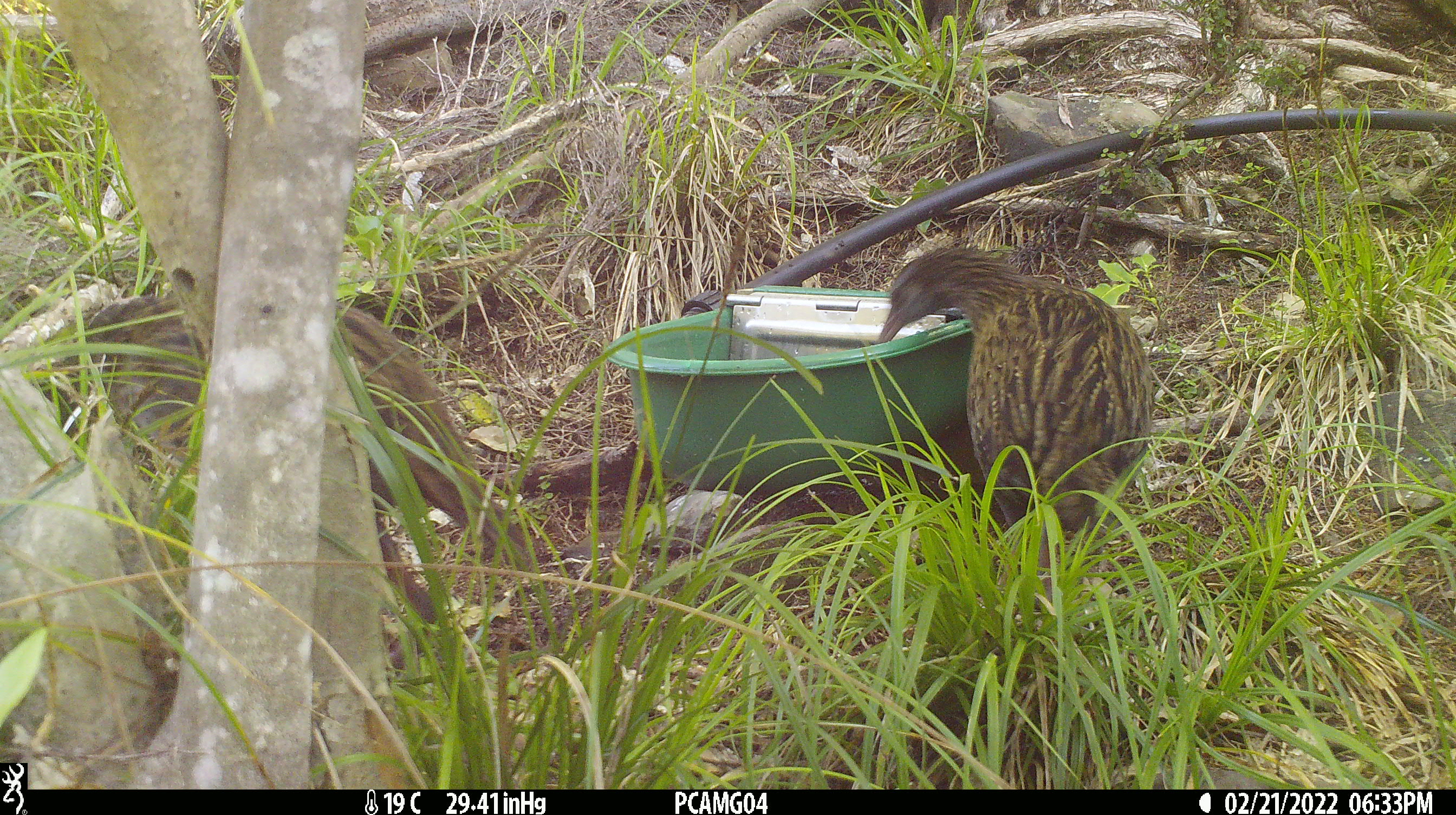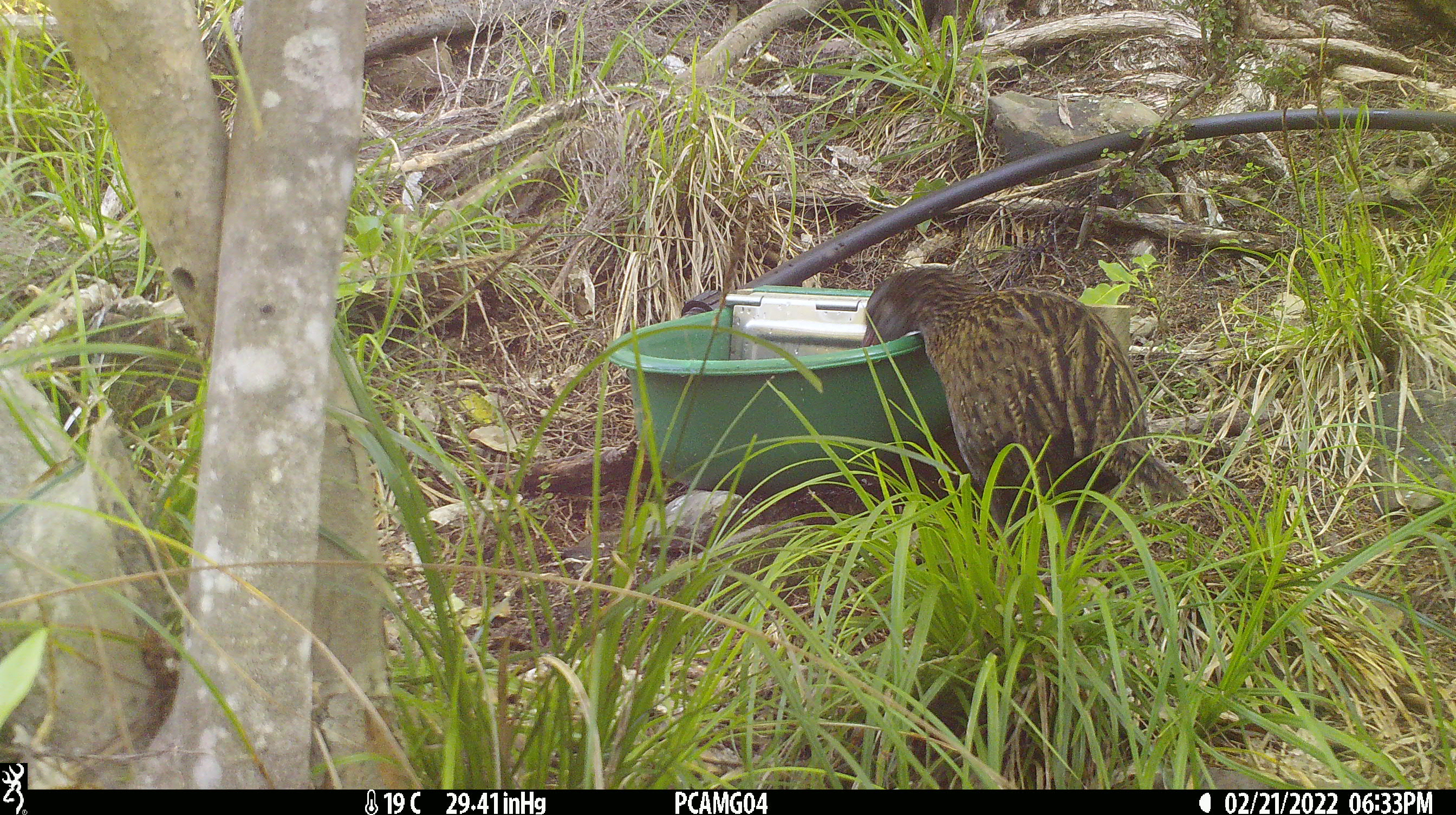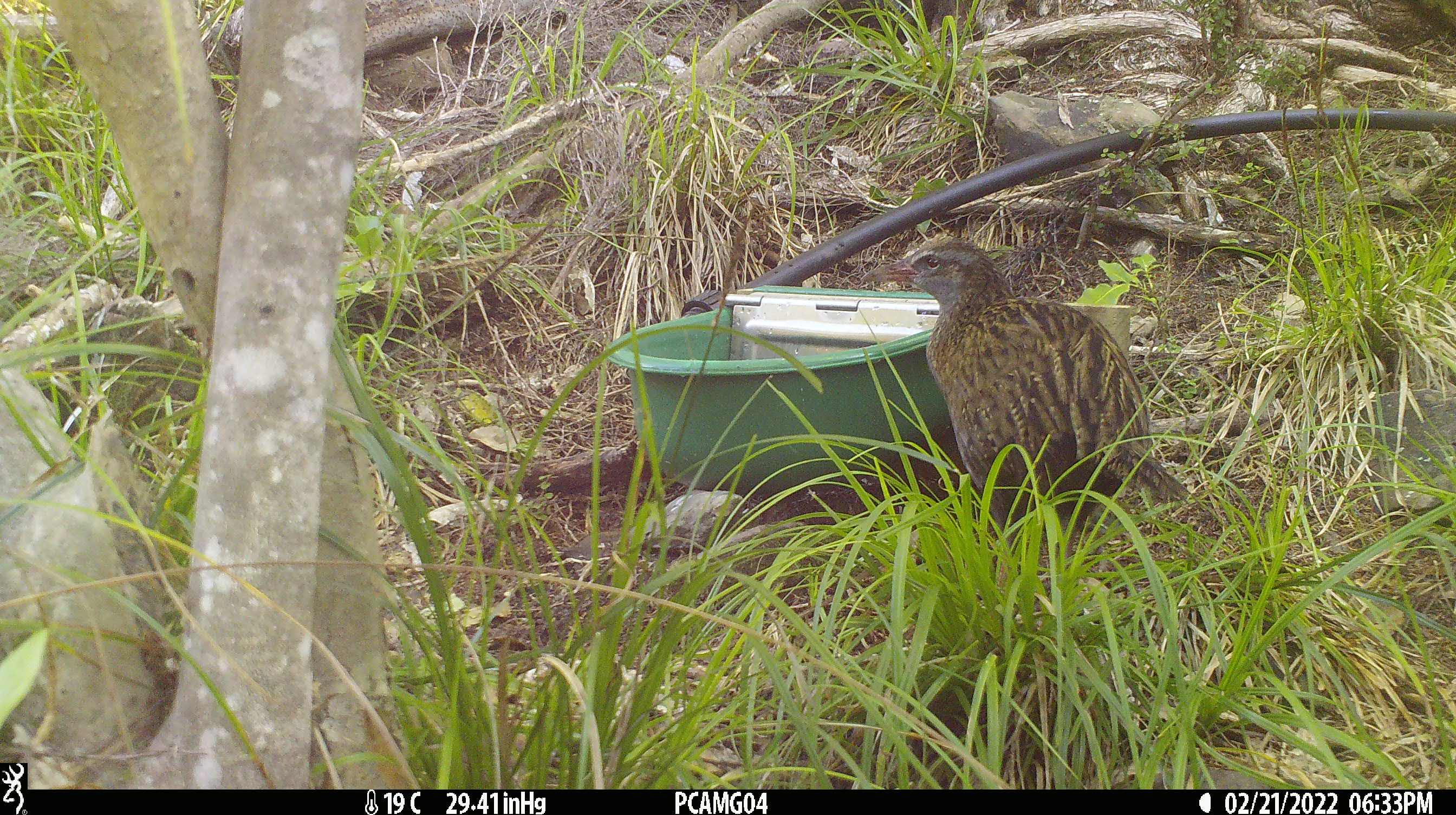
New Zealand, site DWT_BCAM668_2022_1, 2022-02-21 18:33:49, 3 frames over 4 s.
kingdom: Animalia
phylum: Chordata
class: Aves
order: Gruiformes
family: Rallidae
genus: Gallirallus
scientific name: Gallirallus australis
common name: weka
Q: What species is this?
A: Weka (Gallirallus australis).